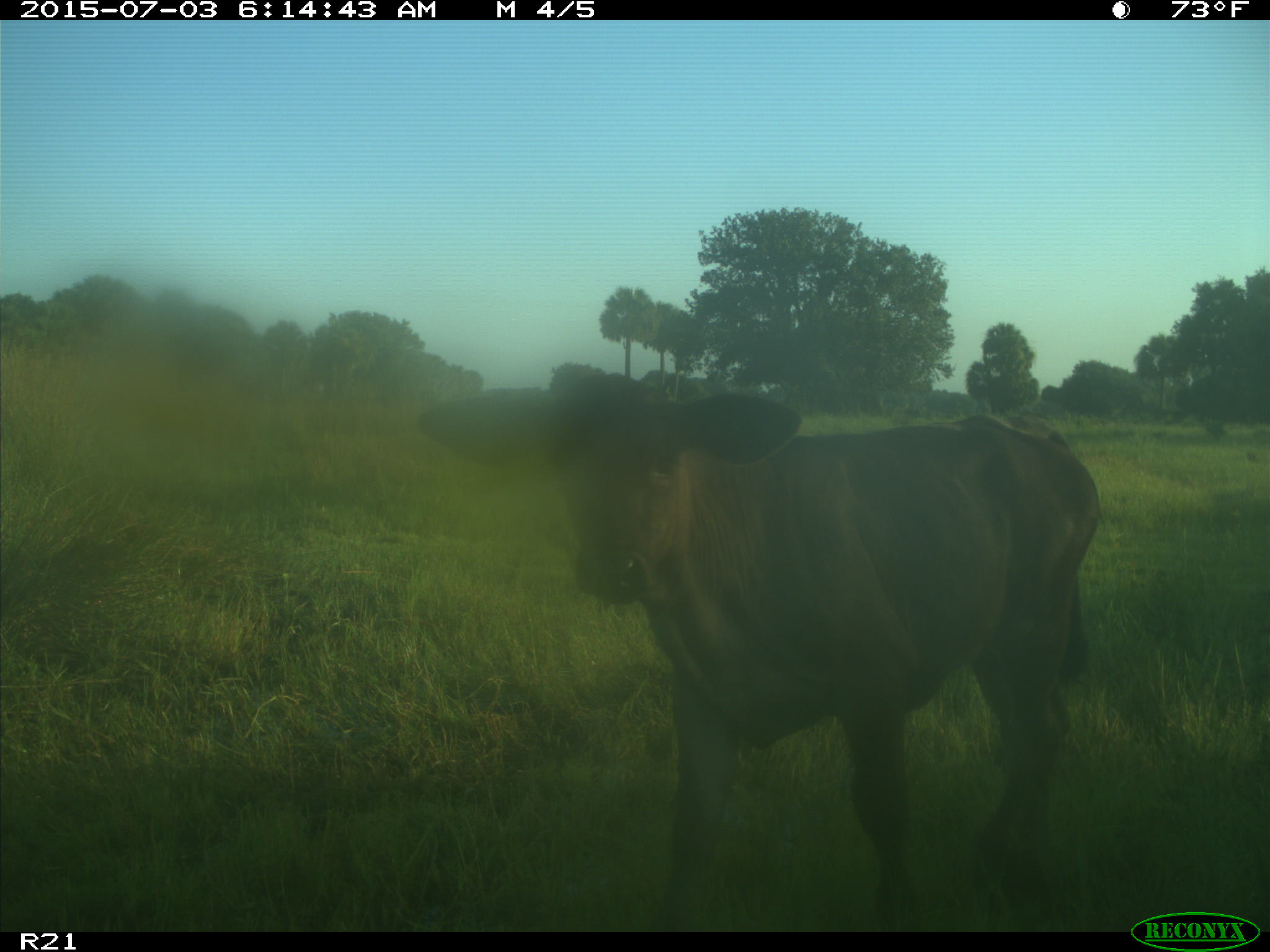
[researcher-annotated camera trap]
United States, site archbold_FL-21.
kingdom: Animalia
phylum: Chordata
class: Mammalia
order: Artiodactyla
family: Bovidae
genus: Bos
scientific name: Bos taurus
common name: domestic cow